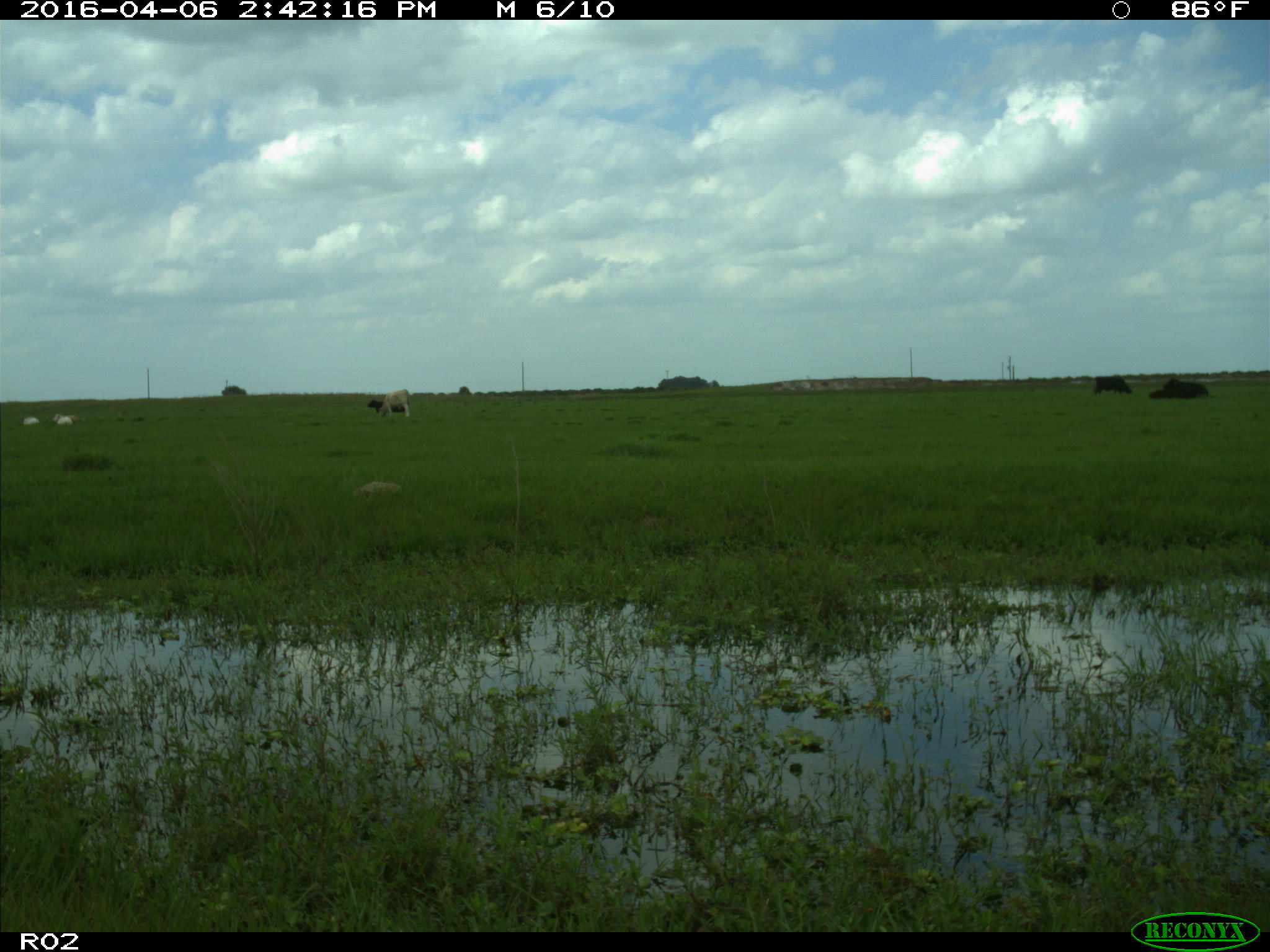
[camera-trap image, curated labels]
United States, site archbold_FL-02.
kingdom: Animalia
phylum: Chordata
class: Mammalia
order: Artiodactyla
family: Bovidae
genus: Bos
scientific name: Bos taurus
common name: domestic cow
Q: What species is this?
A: Bos taurus (domestic cow).